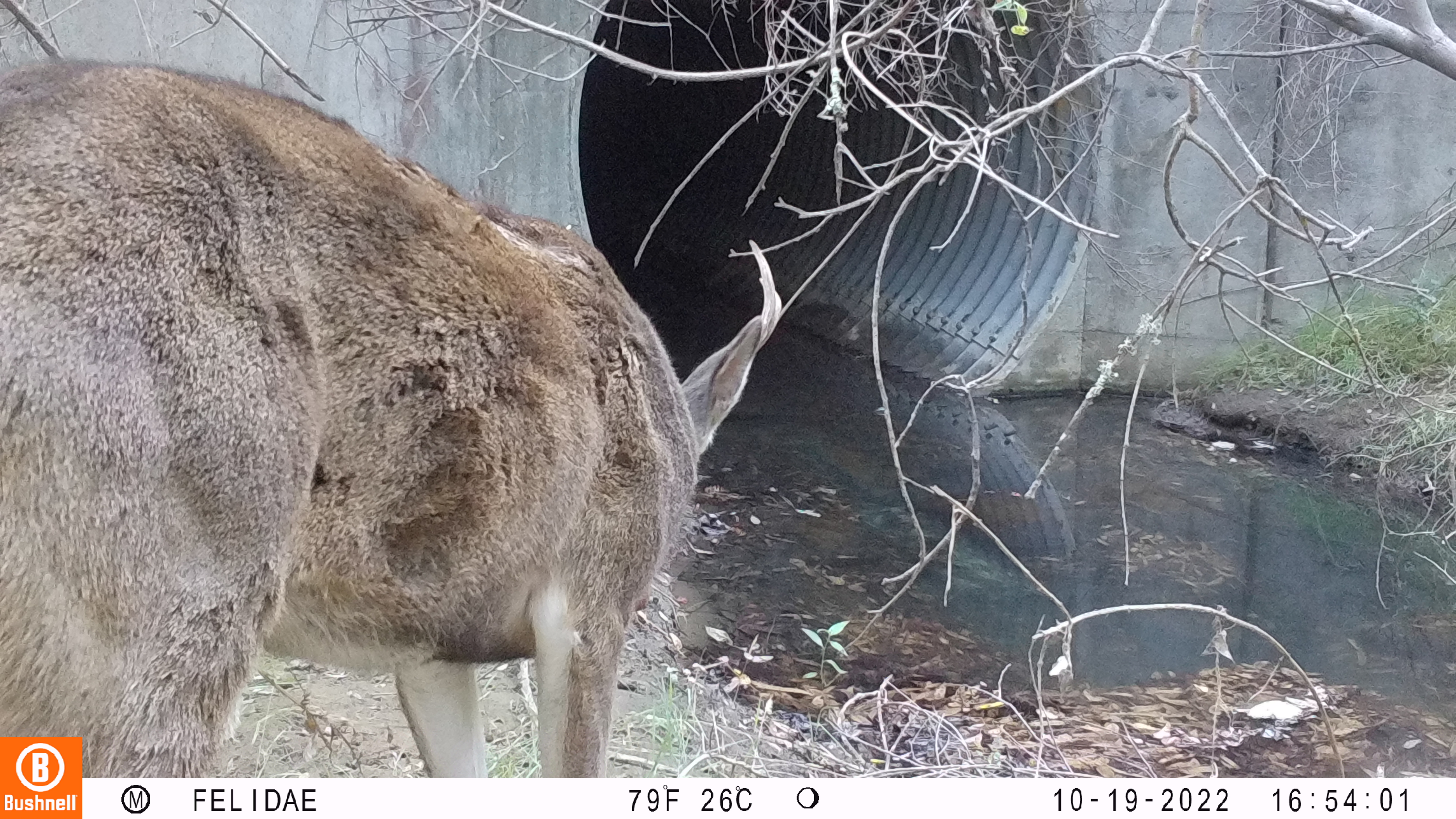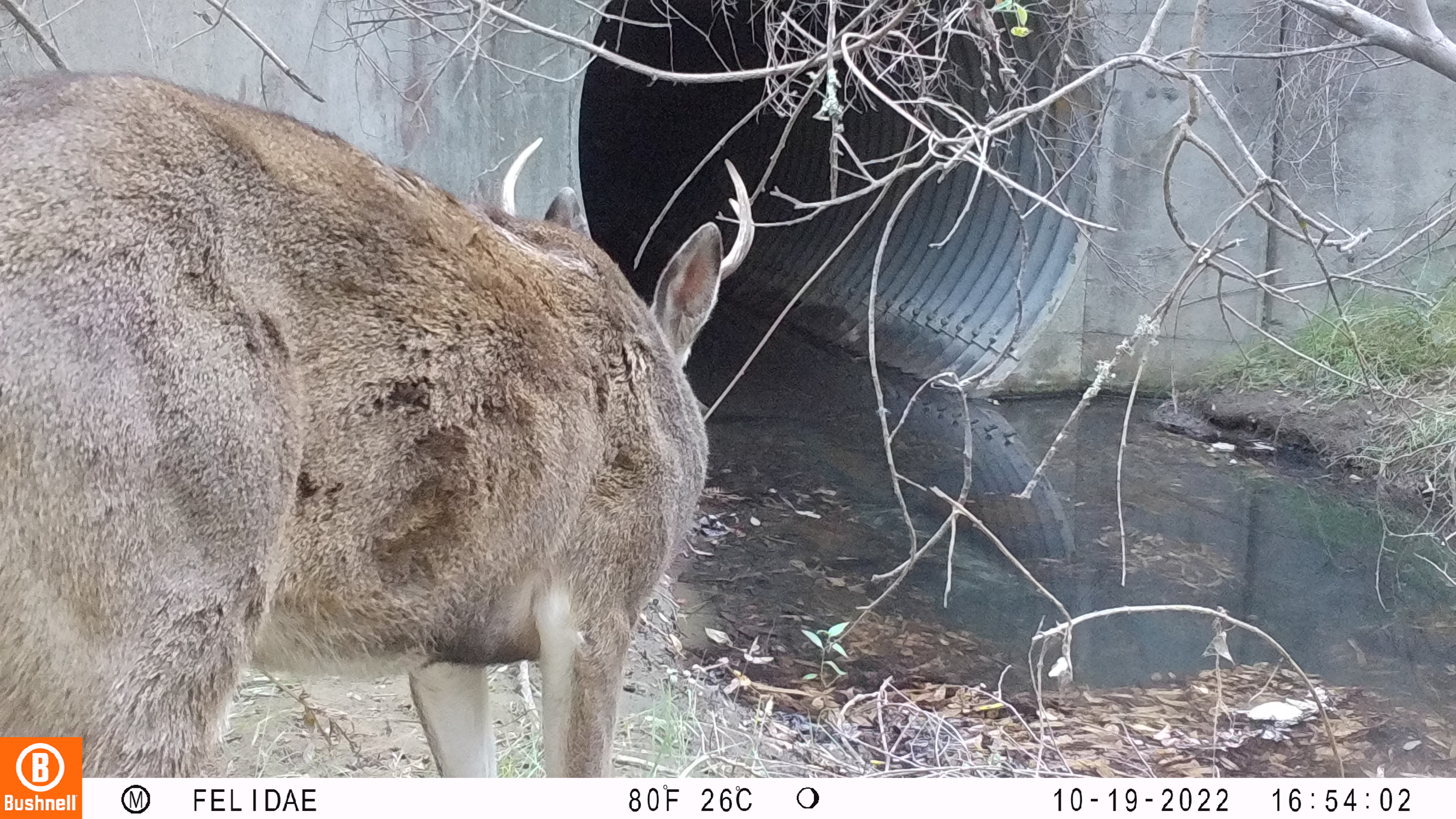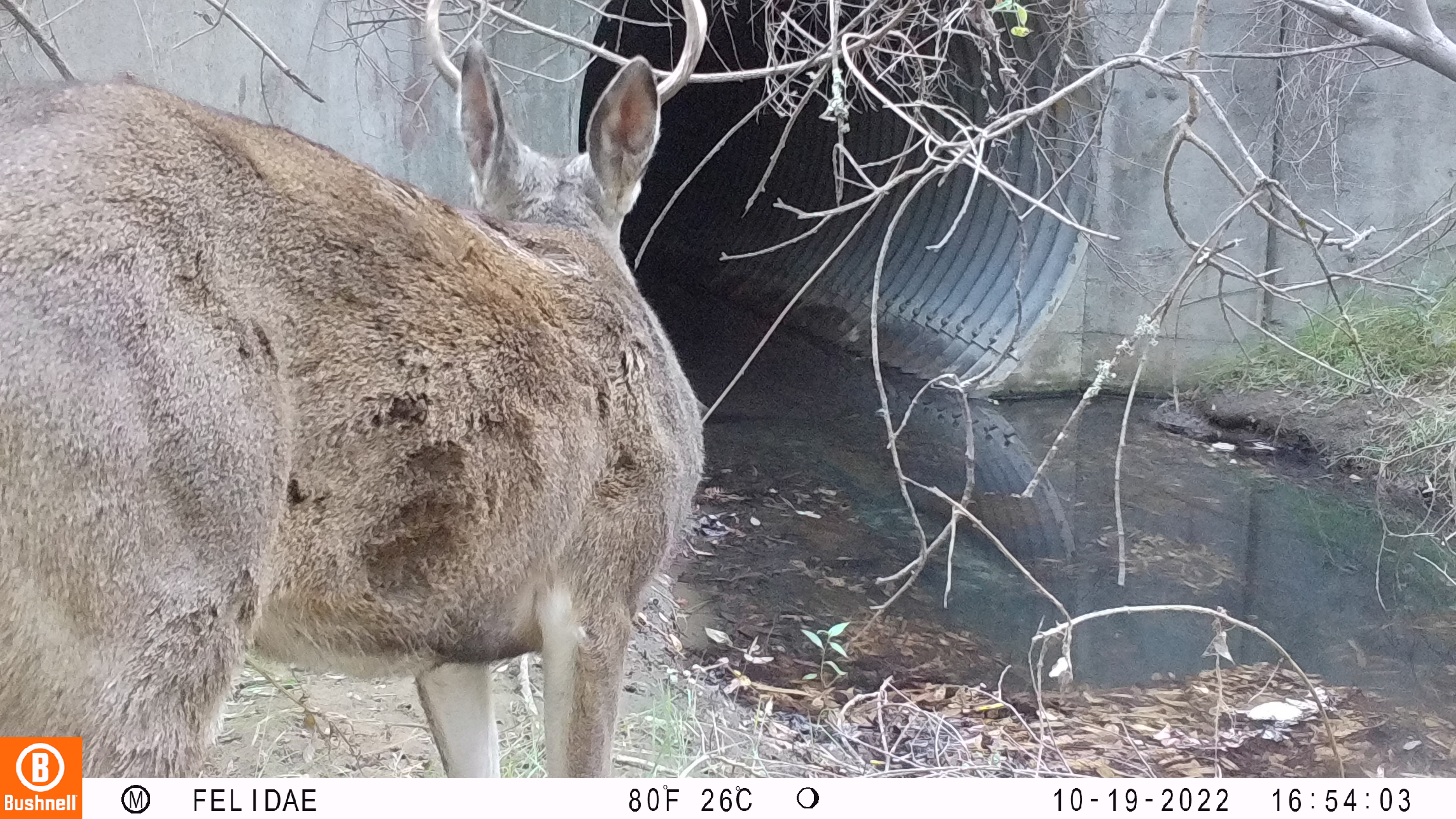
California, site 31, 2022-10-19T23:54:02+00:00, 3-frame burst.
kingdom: Animalia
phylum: Chordata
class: Mammalia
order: Artiodactyla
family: Cervidae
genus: Odocoileus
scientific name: Odocoileus hemionus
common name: mule deer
Mule deer (Odocoileus hemionus).